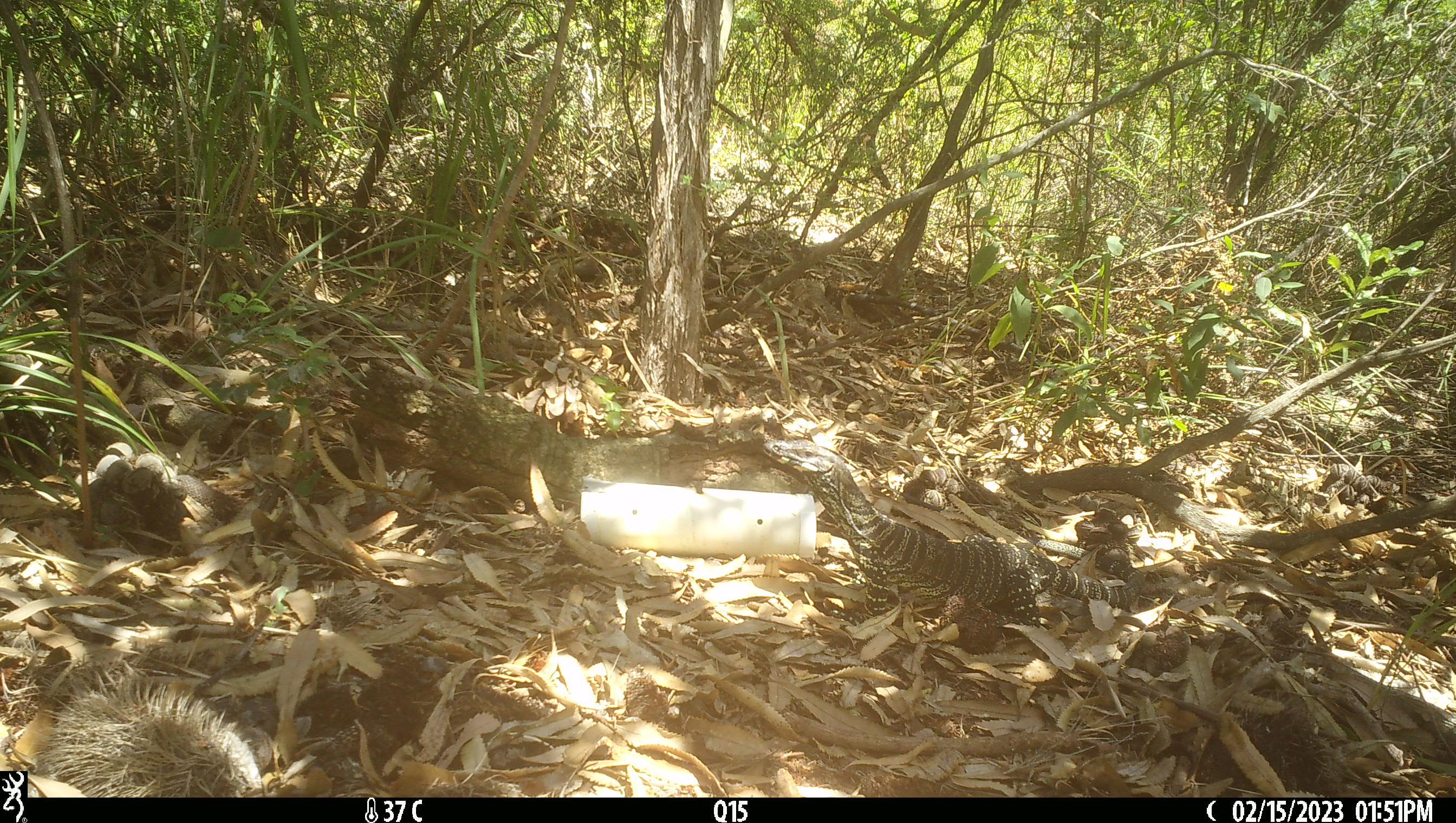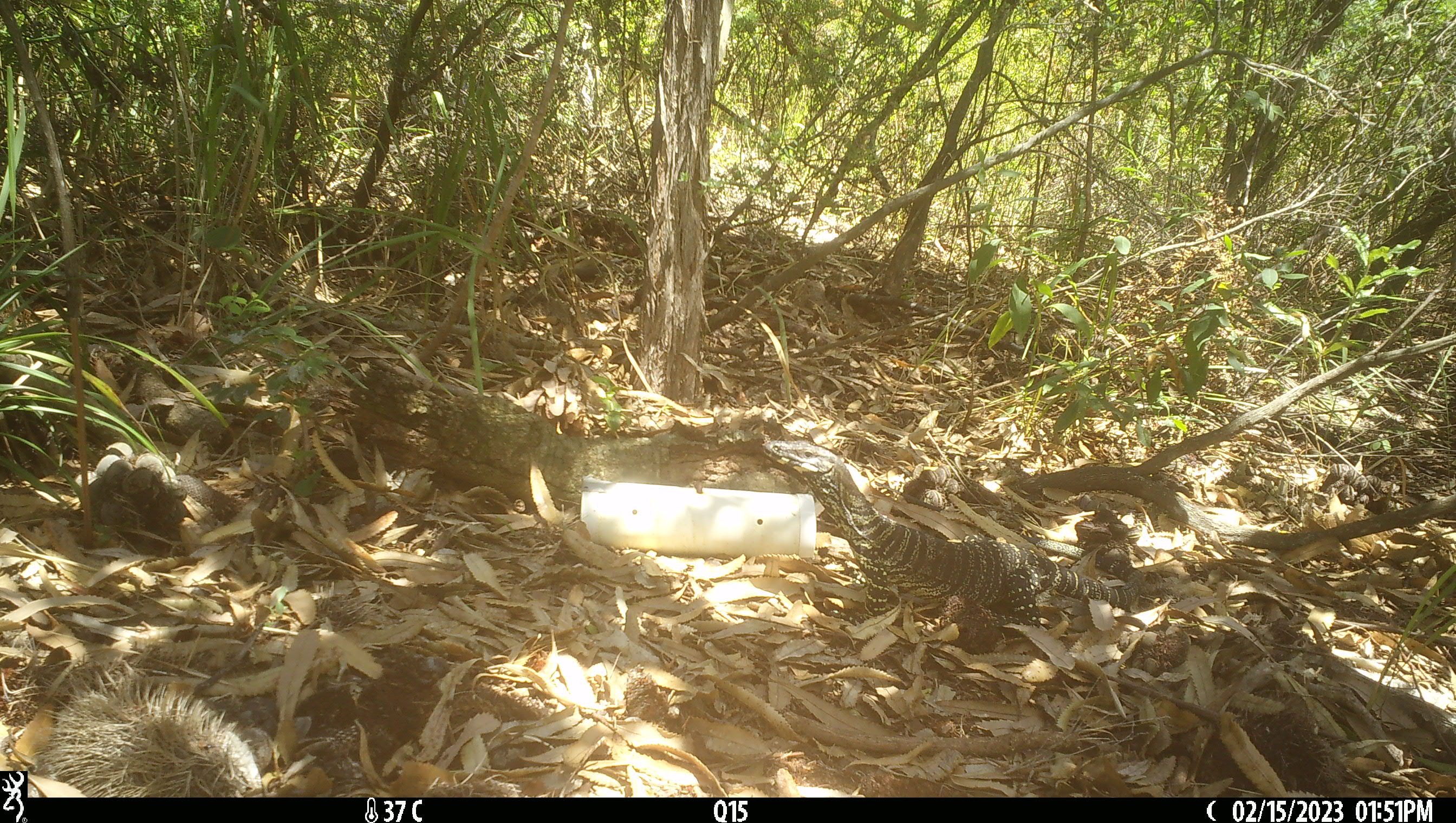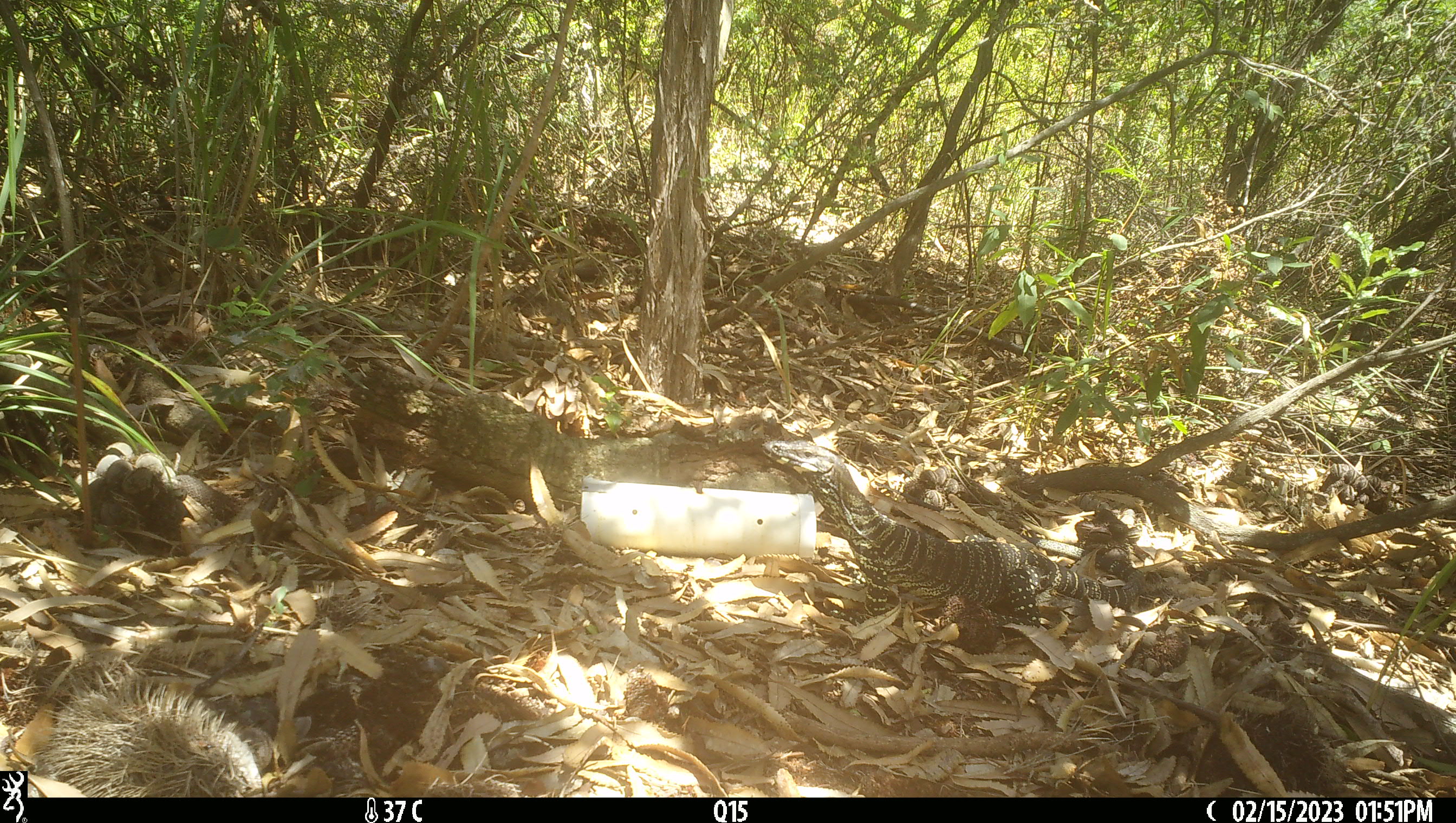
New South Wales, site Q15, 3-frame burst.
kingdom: Animalia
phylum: Chordata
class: Reptilia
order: Squamata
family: Varanidae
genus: Varanus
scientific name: Varanus varius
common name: lace monitor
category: goanna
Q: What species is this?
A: Goanna (lace monitor) (Varanus varius).